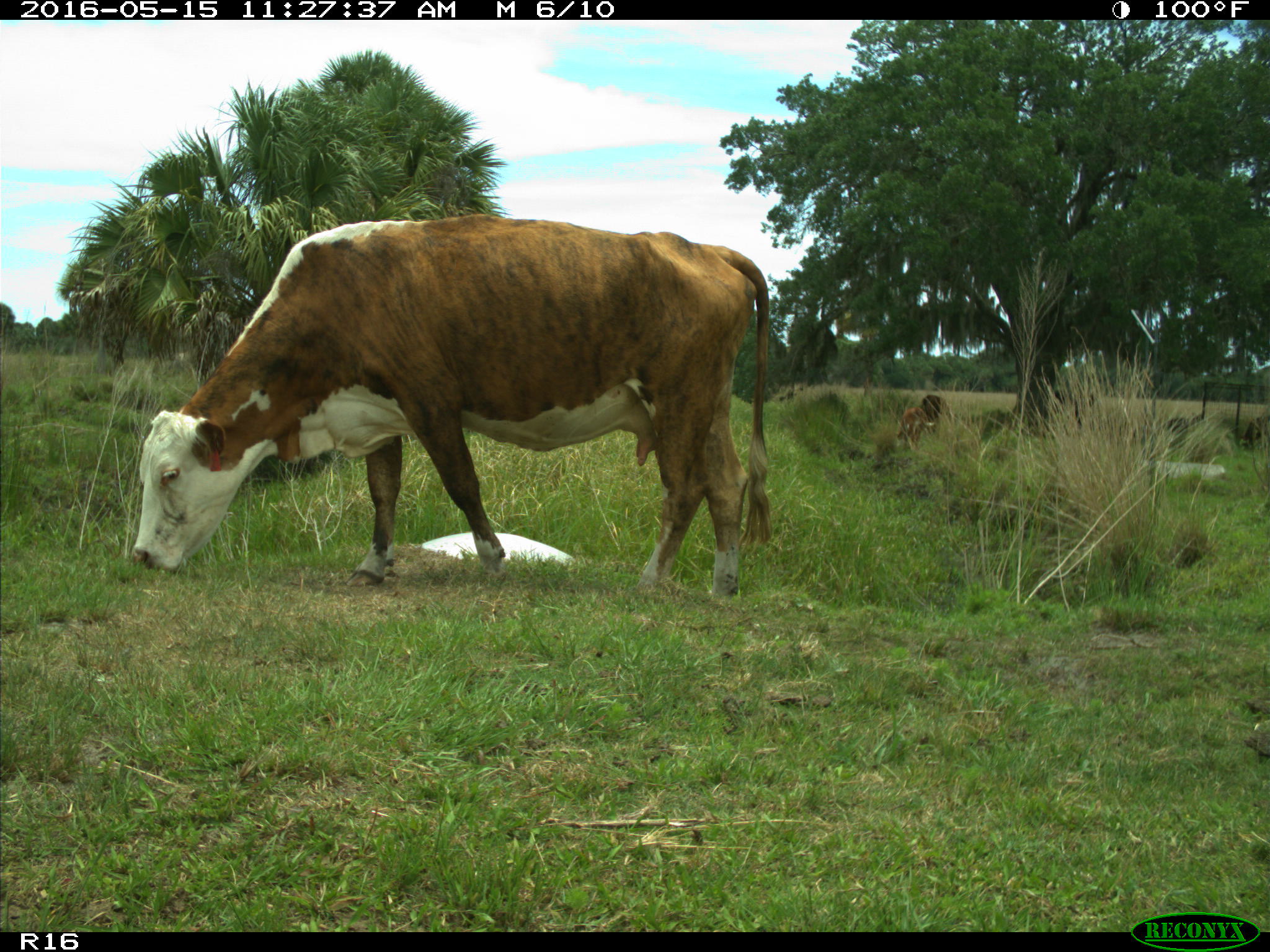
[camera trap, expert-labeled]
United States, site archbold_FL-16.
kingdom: Animalia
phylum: Chordata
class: Mammalia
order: Artiodactyla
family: Bovidae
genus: Bos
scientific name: Bos taurus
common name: domestic cow